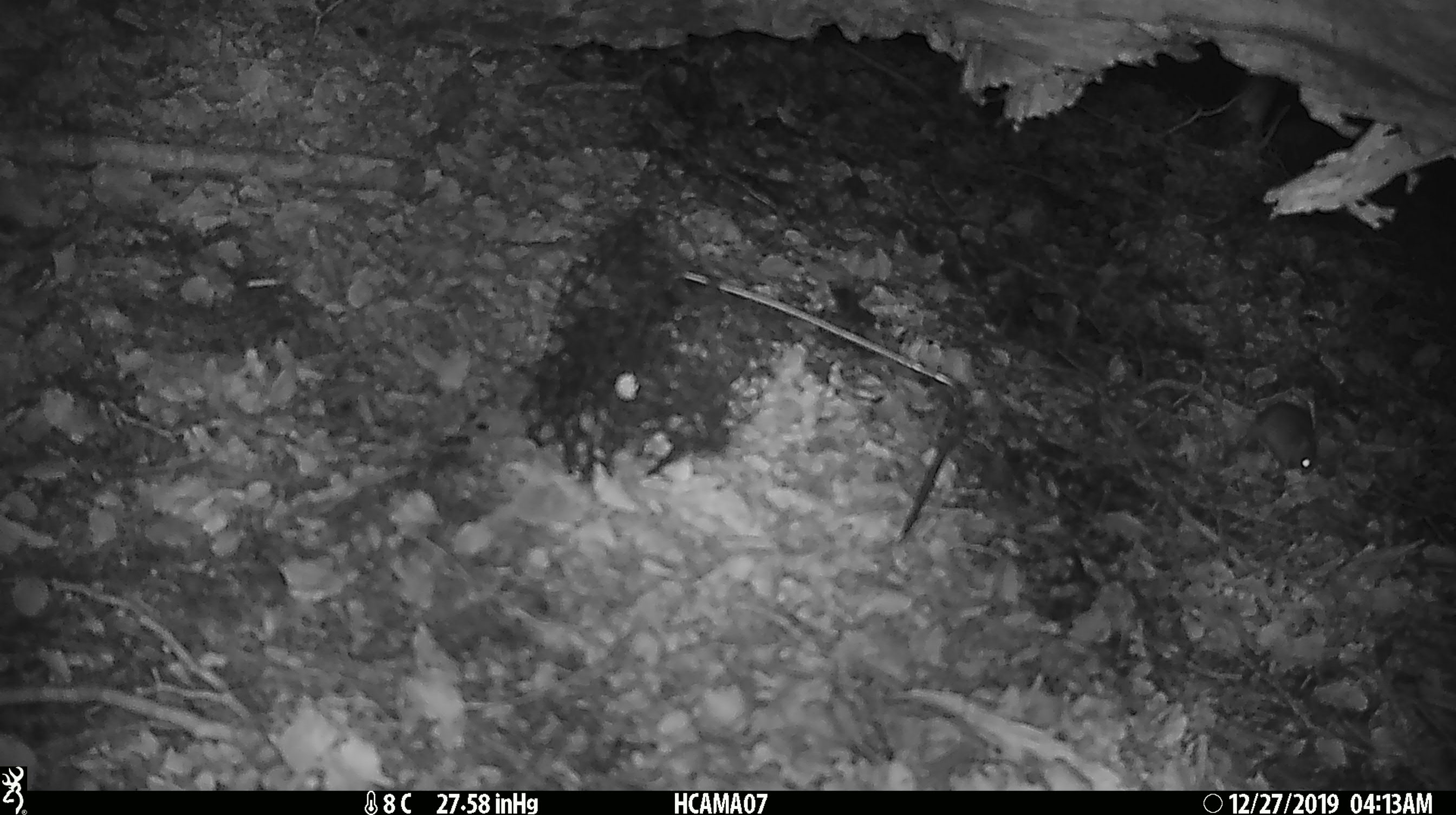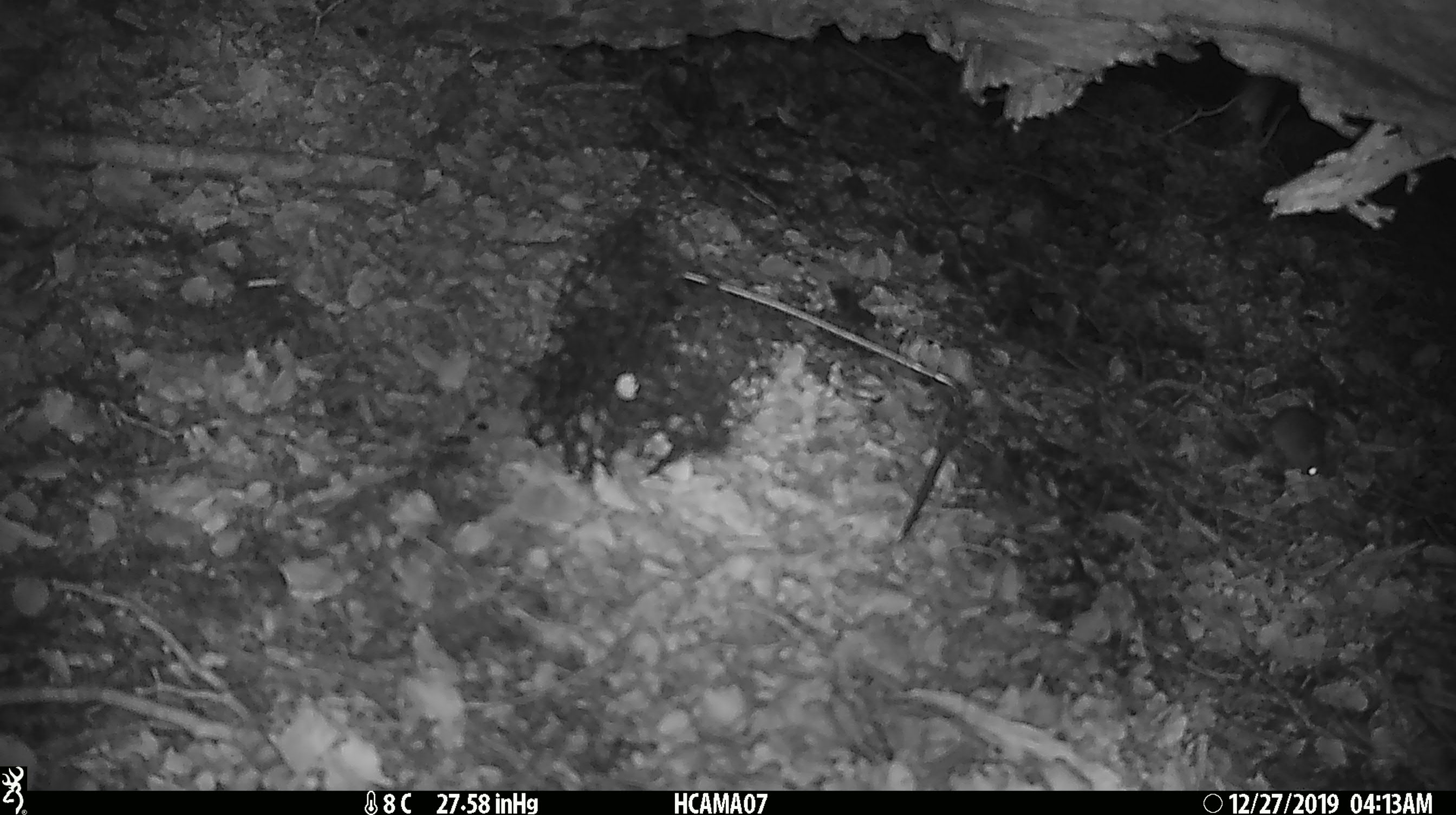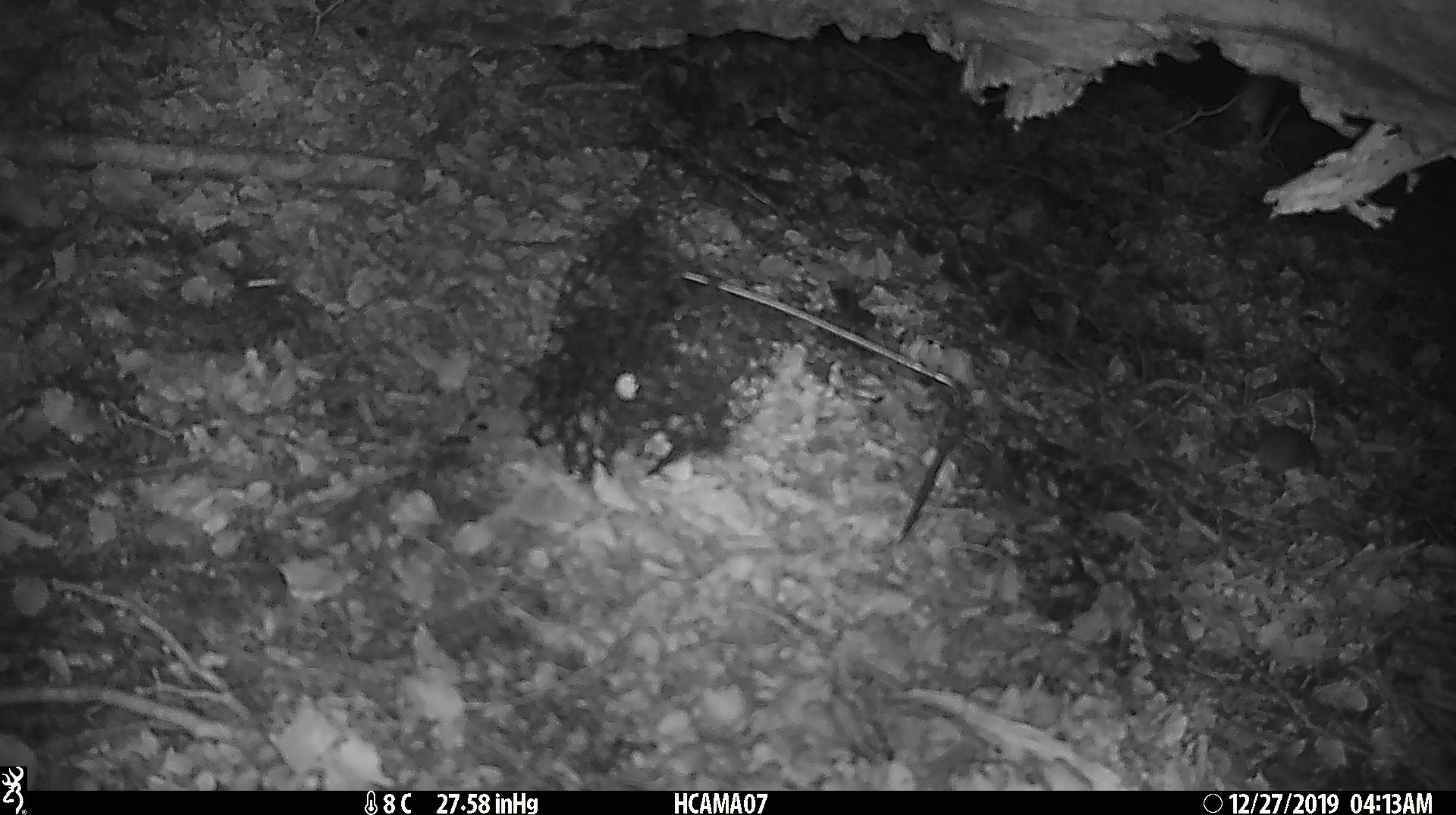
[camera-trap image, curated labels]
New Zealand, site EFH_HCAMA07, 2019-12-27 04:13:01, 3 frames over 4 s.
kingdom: Animalia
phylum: Chordata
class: Mammalia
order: Rodentia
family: Muridae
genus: Mus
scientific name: Mus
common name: mouse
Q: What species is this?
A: Mouse (Mus).